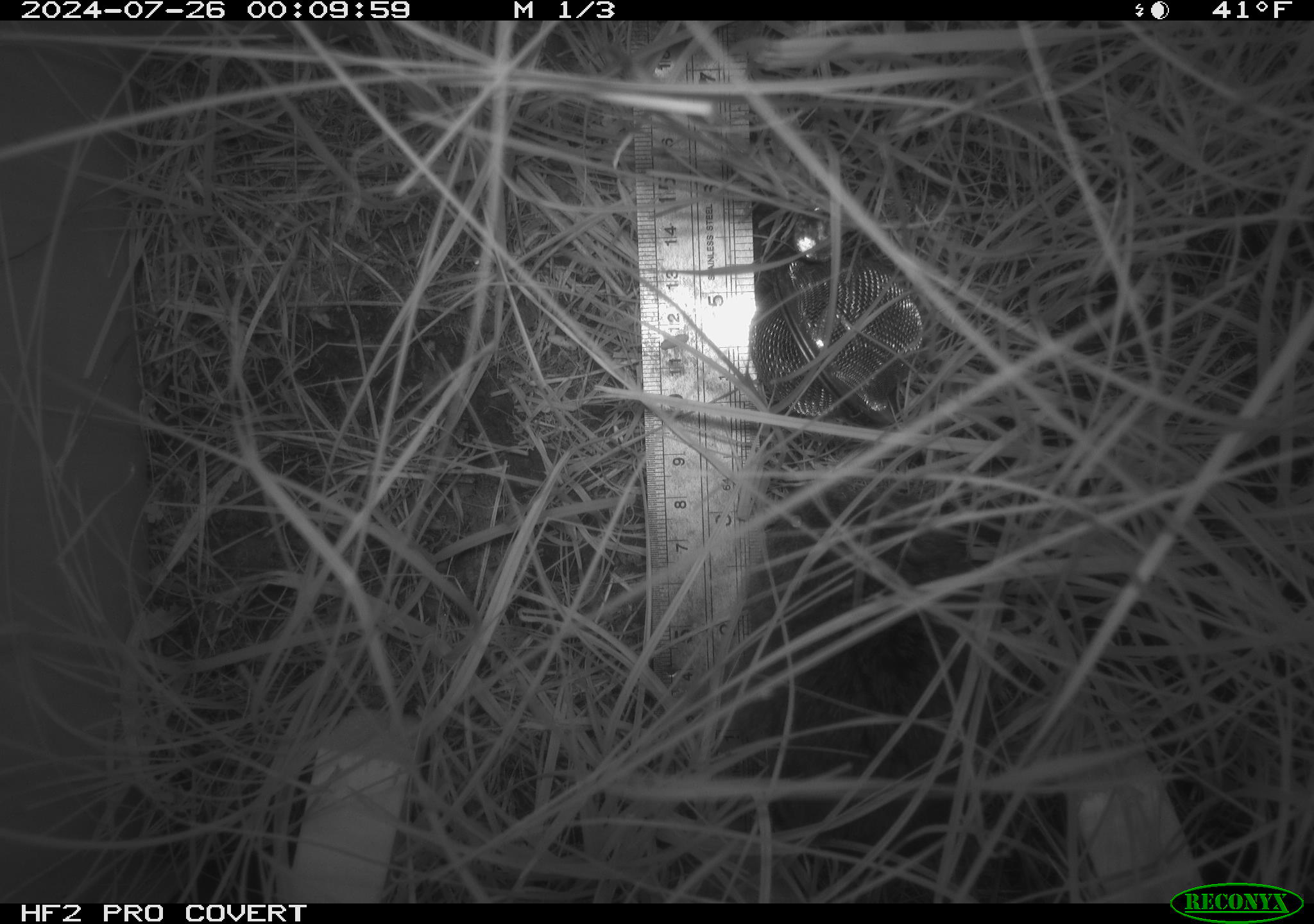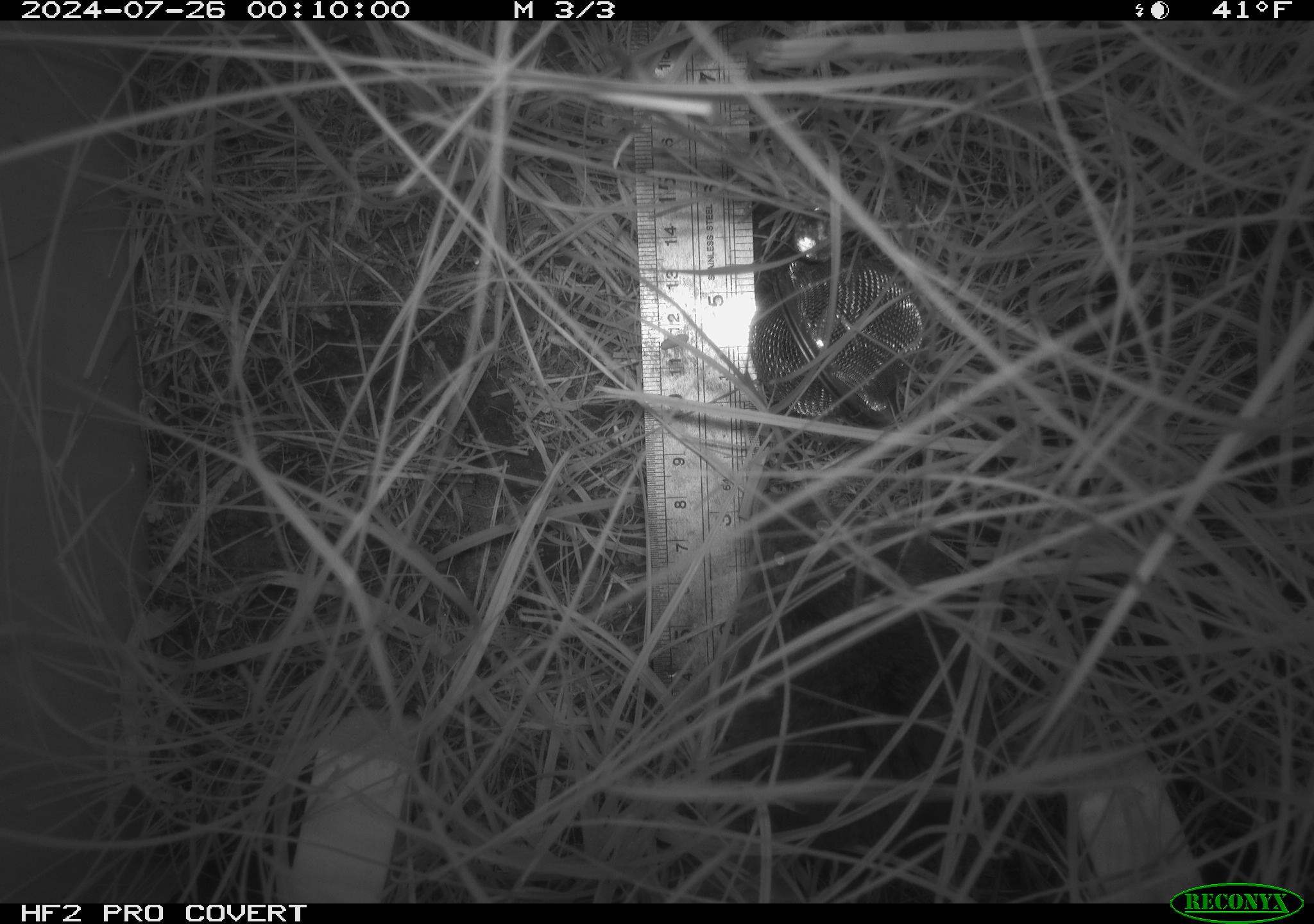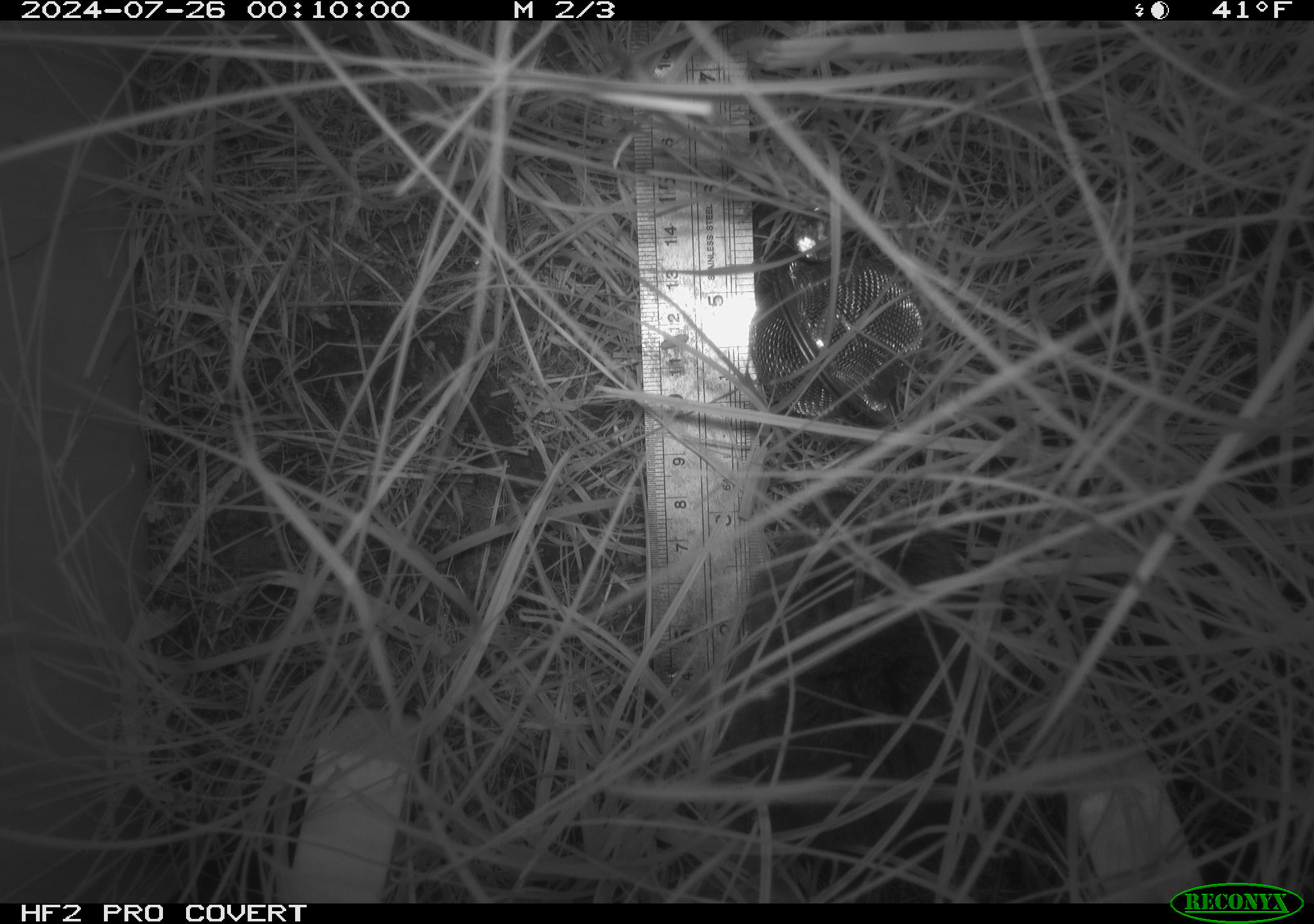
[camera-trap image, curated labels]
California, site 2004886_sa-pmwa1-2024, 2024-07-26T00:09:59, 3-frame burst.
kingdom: Animalia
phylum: Chordata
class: Mammalia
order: Rodentia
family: Cricetidae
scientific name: Arvicolinae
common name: voles, lemmings, and muskrats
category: arvicolinae subfamily